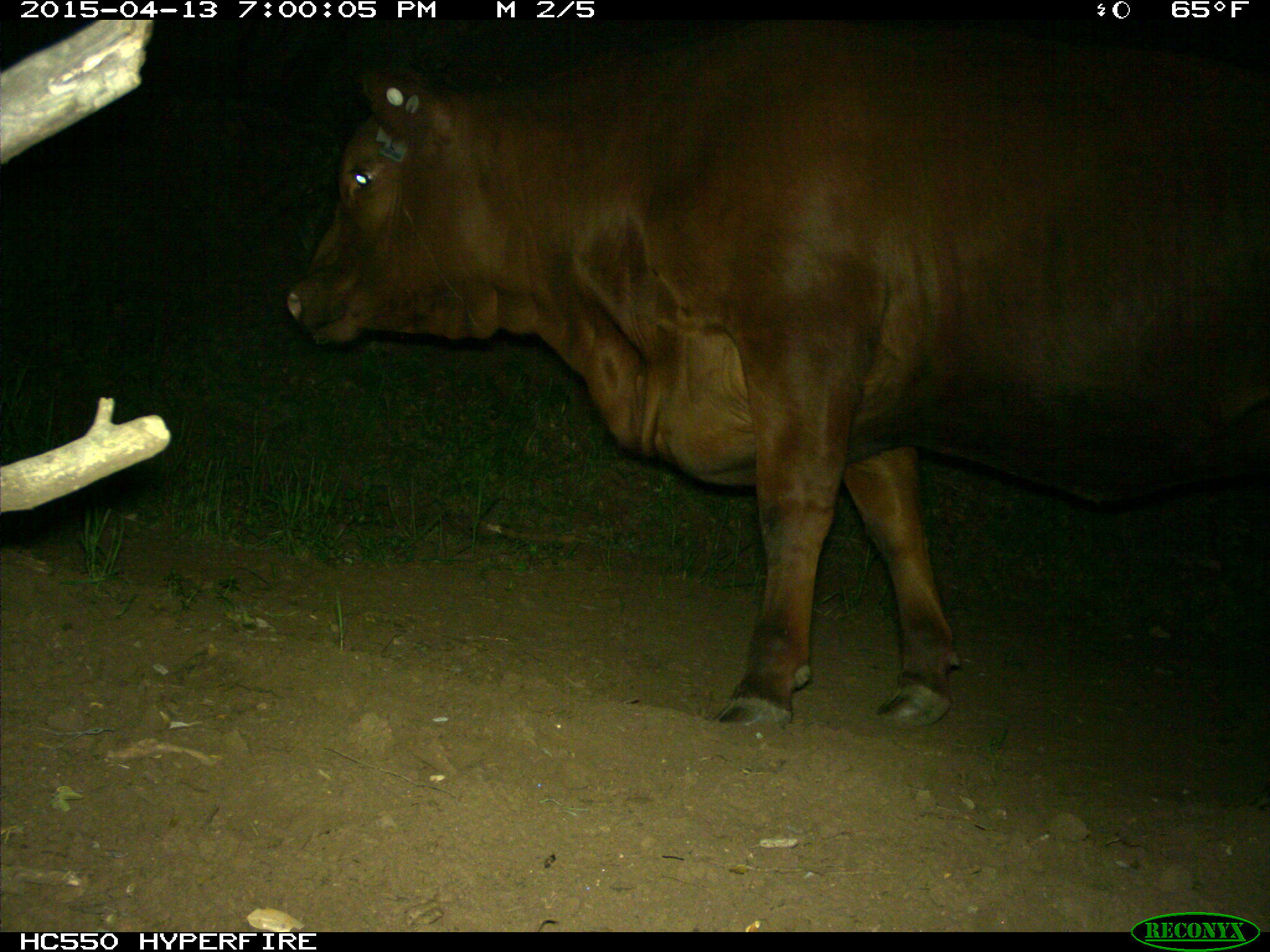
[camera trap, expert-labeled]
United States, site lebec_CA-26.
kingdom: Animalia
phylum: Chordata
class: Mammalia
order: Artiodactyla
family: Bovidae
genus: Bos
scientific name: Bos taurus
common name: domestic cow